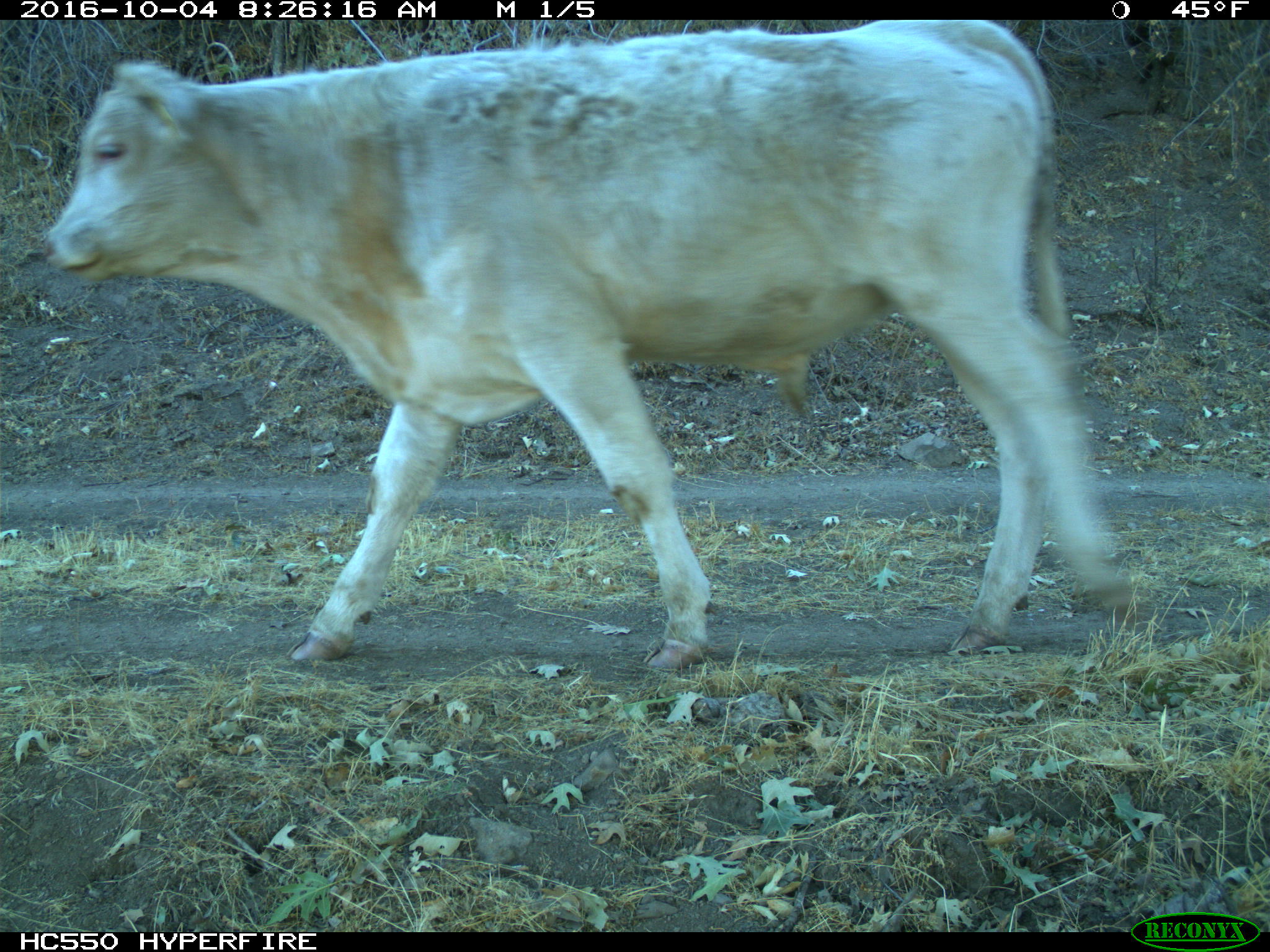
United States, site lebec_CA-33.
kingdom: Animalia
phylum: Chordata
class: Mammalia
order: Artiodactyla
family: Bovidae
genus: Bos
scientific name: Bos taurus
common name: domestic cow